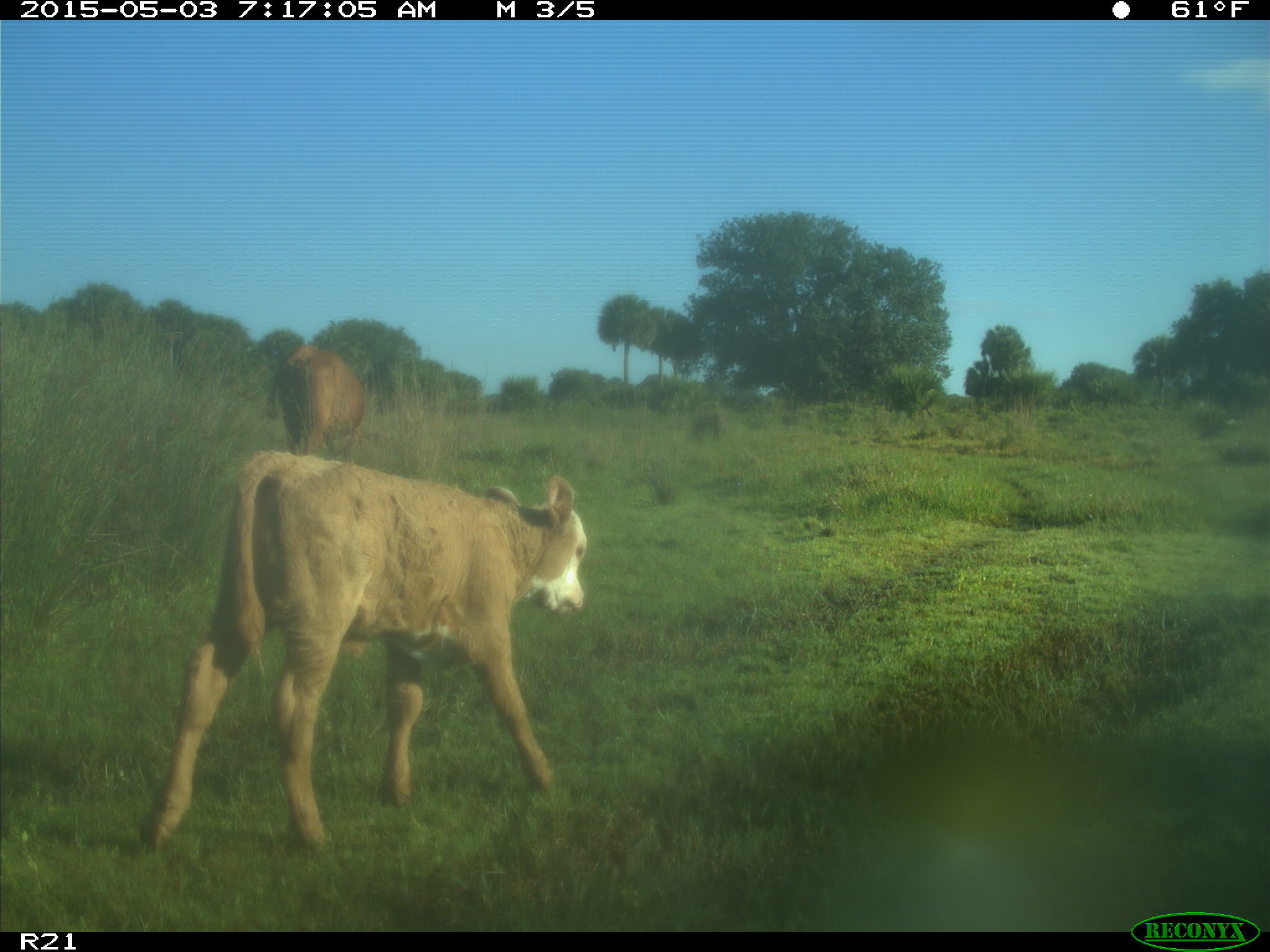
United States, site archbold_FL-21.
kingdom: Animalia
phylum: Chordata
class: Mammalia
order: Artiodactyla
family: Bovidae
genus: Bos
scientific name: Bos taurus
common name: domestic cow